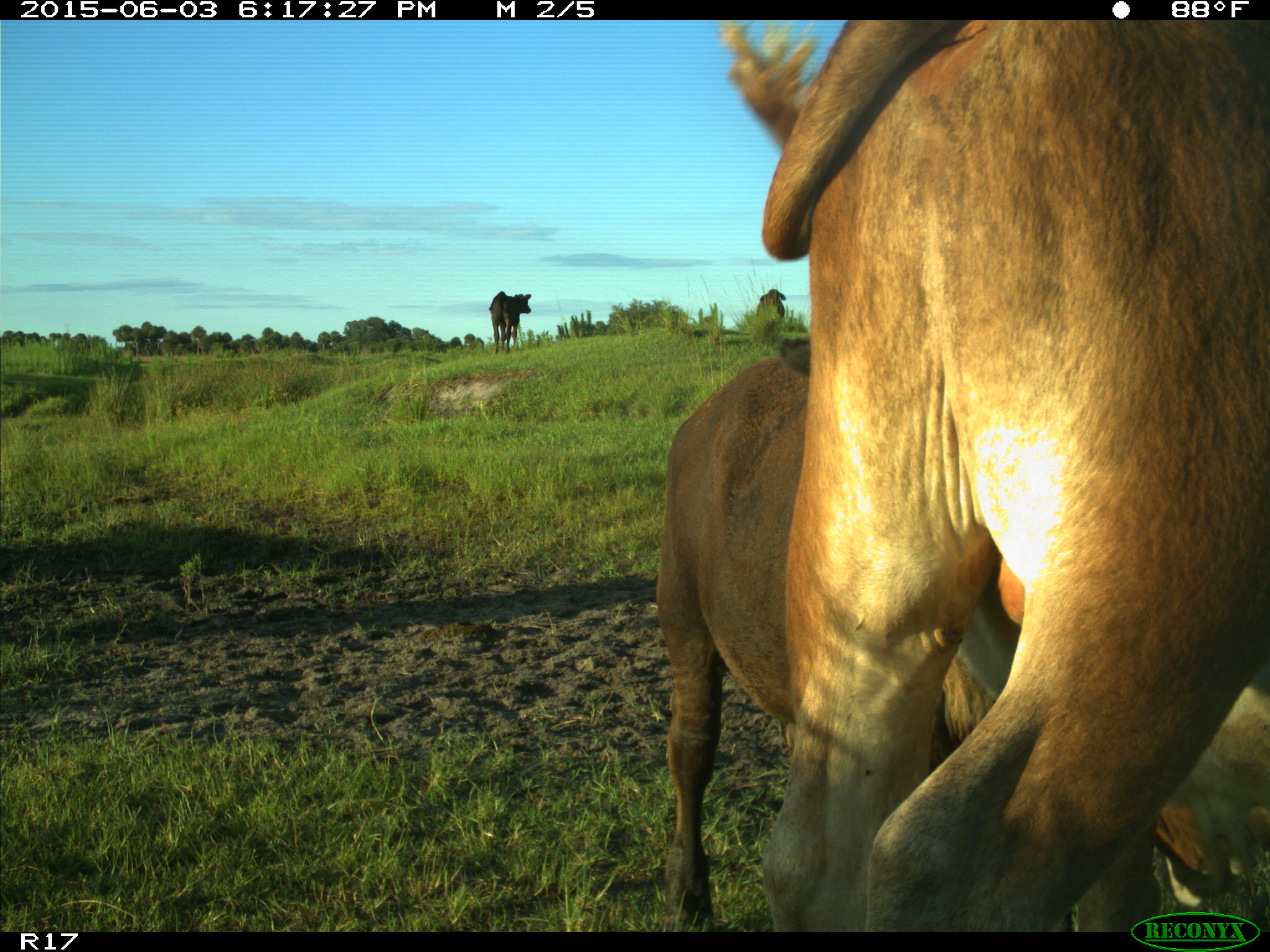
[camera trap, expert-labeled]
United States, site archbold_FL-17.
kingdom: Animalia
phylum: Chordata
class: Mammalia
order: Artiodactyla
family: Bovidae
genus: Bos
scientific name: Bos taurus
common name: domestic cow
Bos taurus (domestic cow).